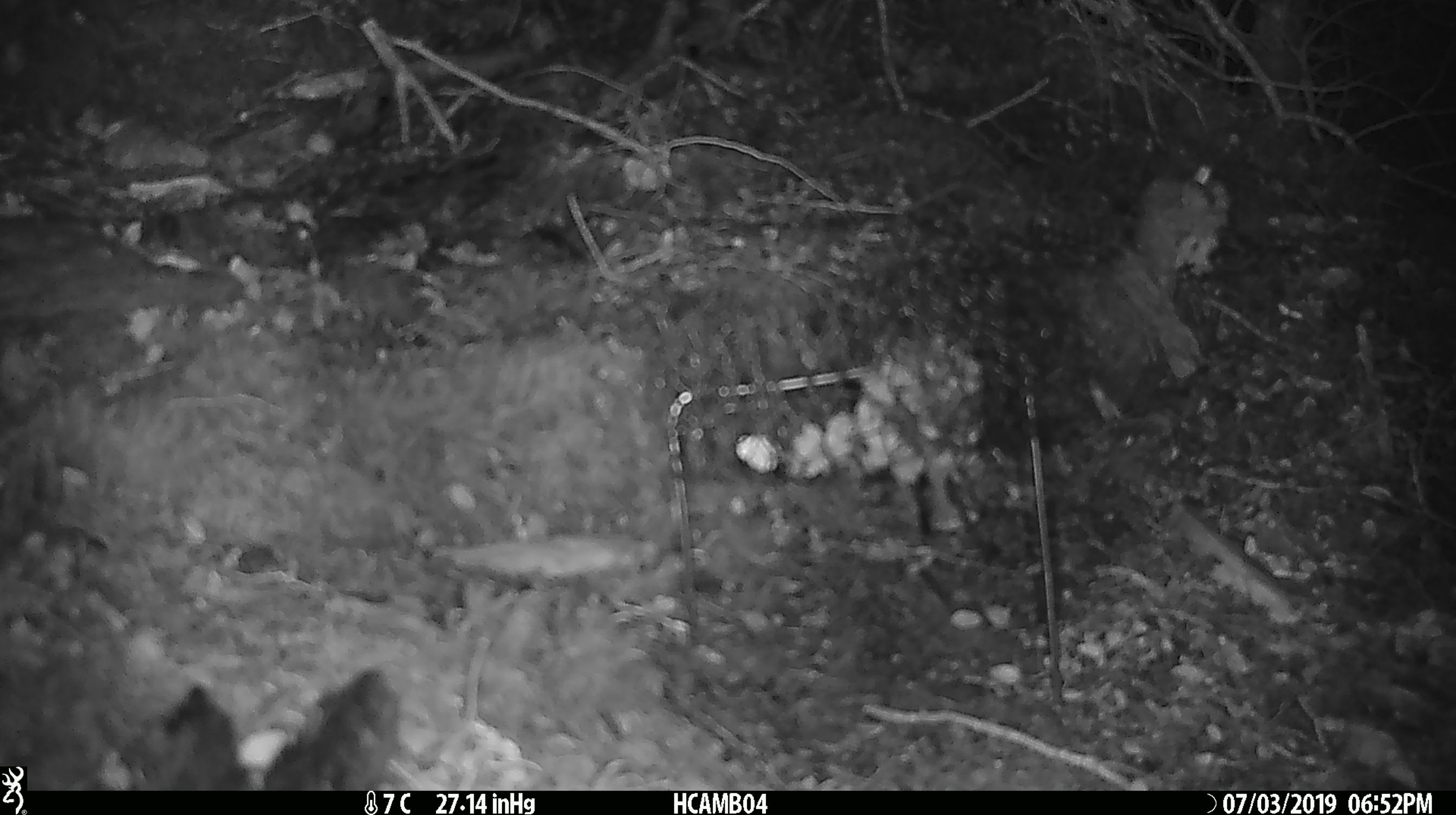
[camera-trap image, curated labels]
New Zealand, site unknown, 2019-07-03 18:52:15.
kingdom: Animalia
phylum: Chordata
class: Mammalia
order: Rodentia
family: Muridae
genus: Mus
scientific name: Mus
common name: mouse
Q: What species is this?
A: Mouse (Mus).